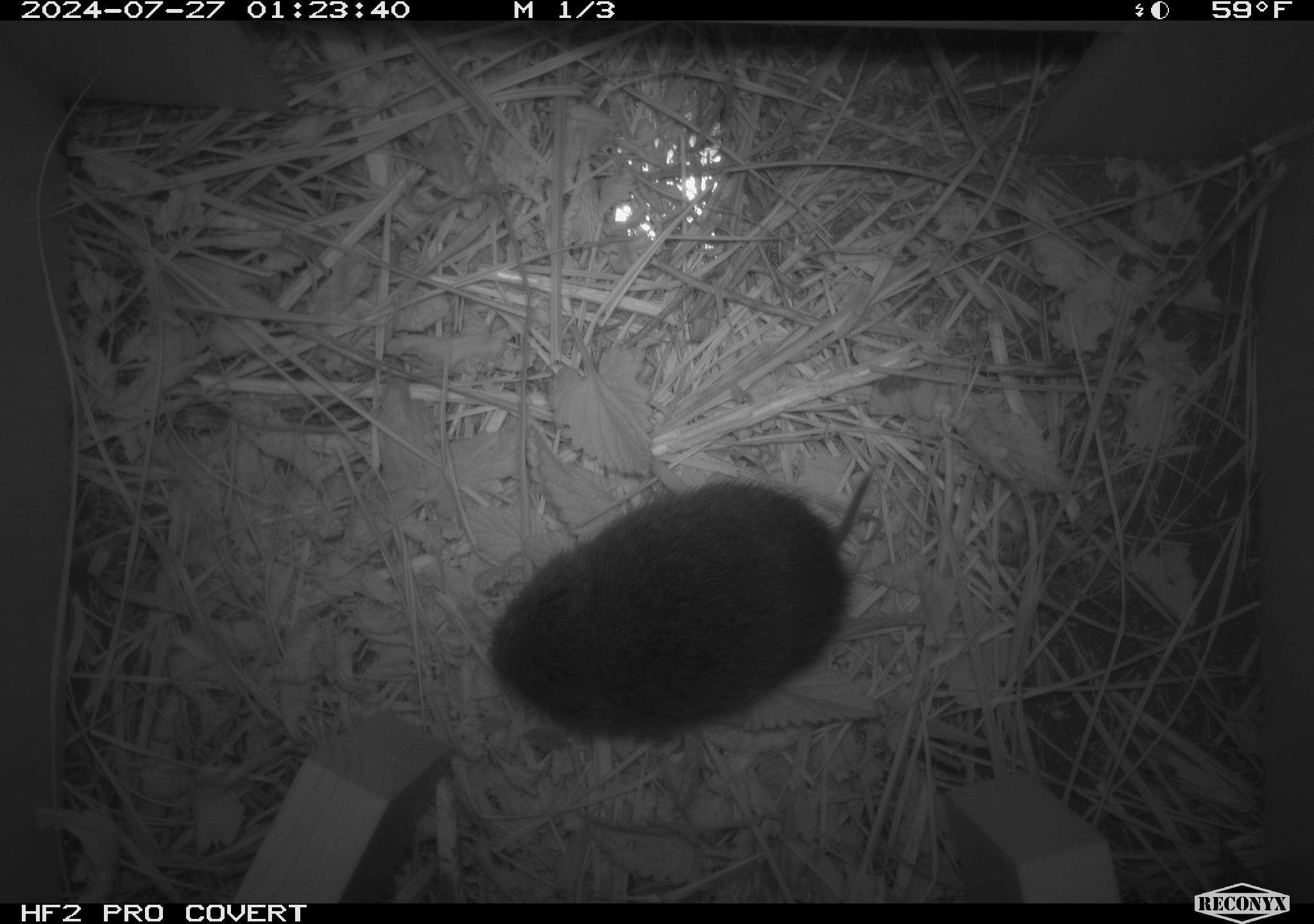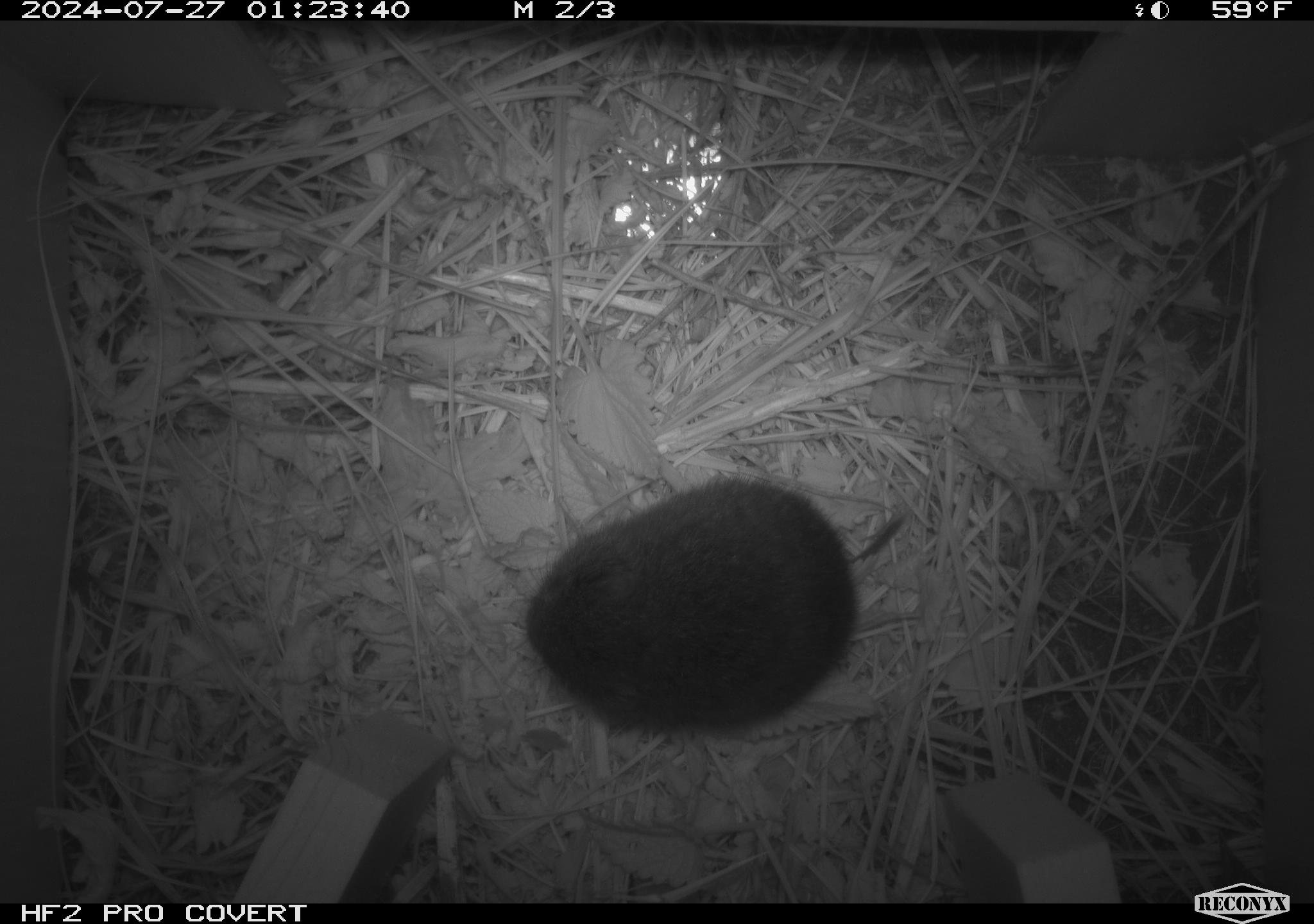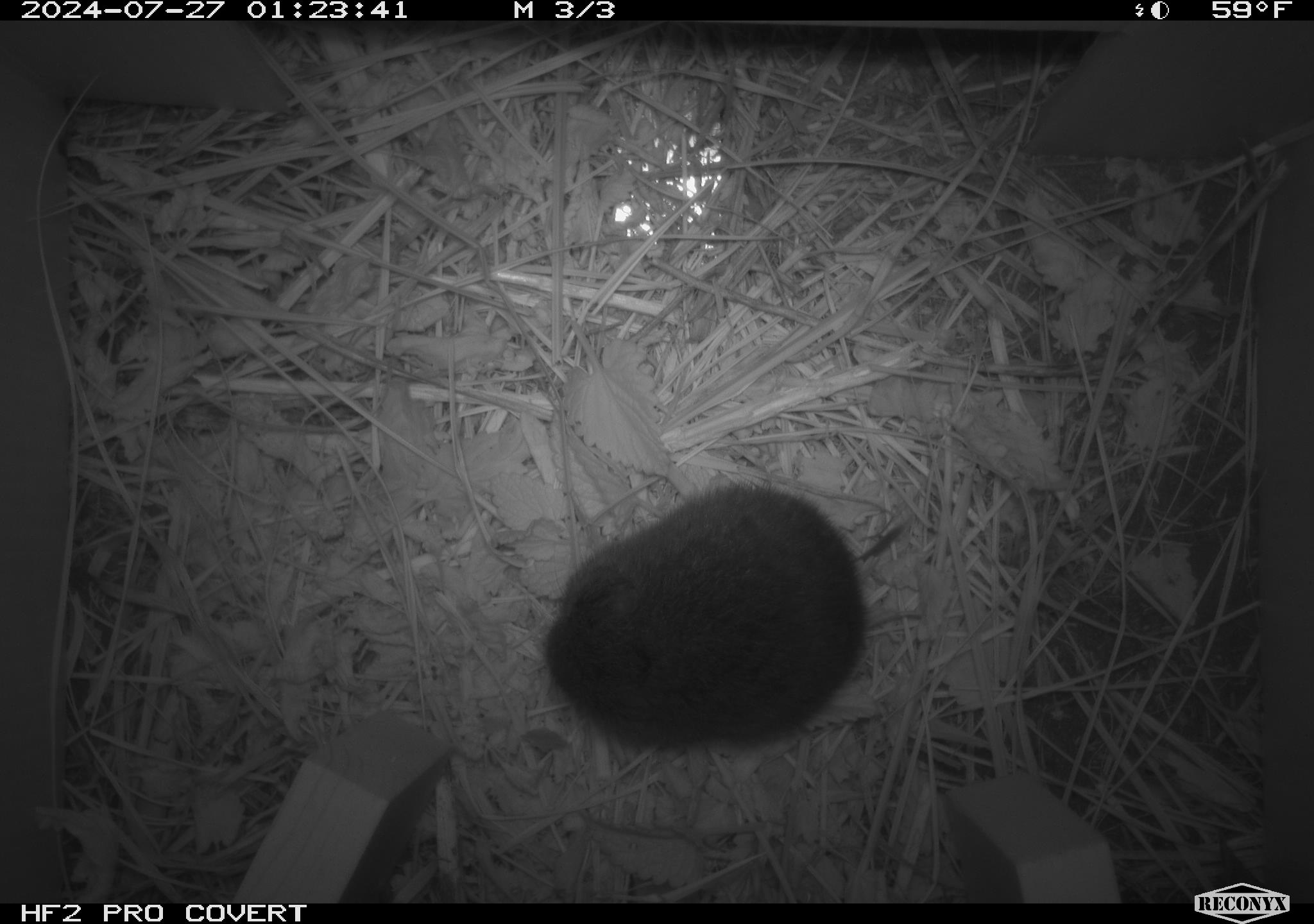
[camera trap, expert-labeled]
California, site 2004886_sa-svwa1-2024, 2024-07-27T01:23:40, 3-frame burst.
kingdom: Animalia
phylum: Chordata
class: Mammalia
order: Rodentia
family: Cricetidae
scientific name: Arvicolinae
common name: voles, lemmings, and muskrats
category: arvicolinae subfamily